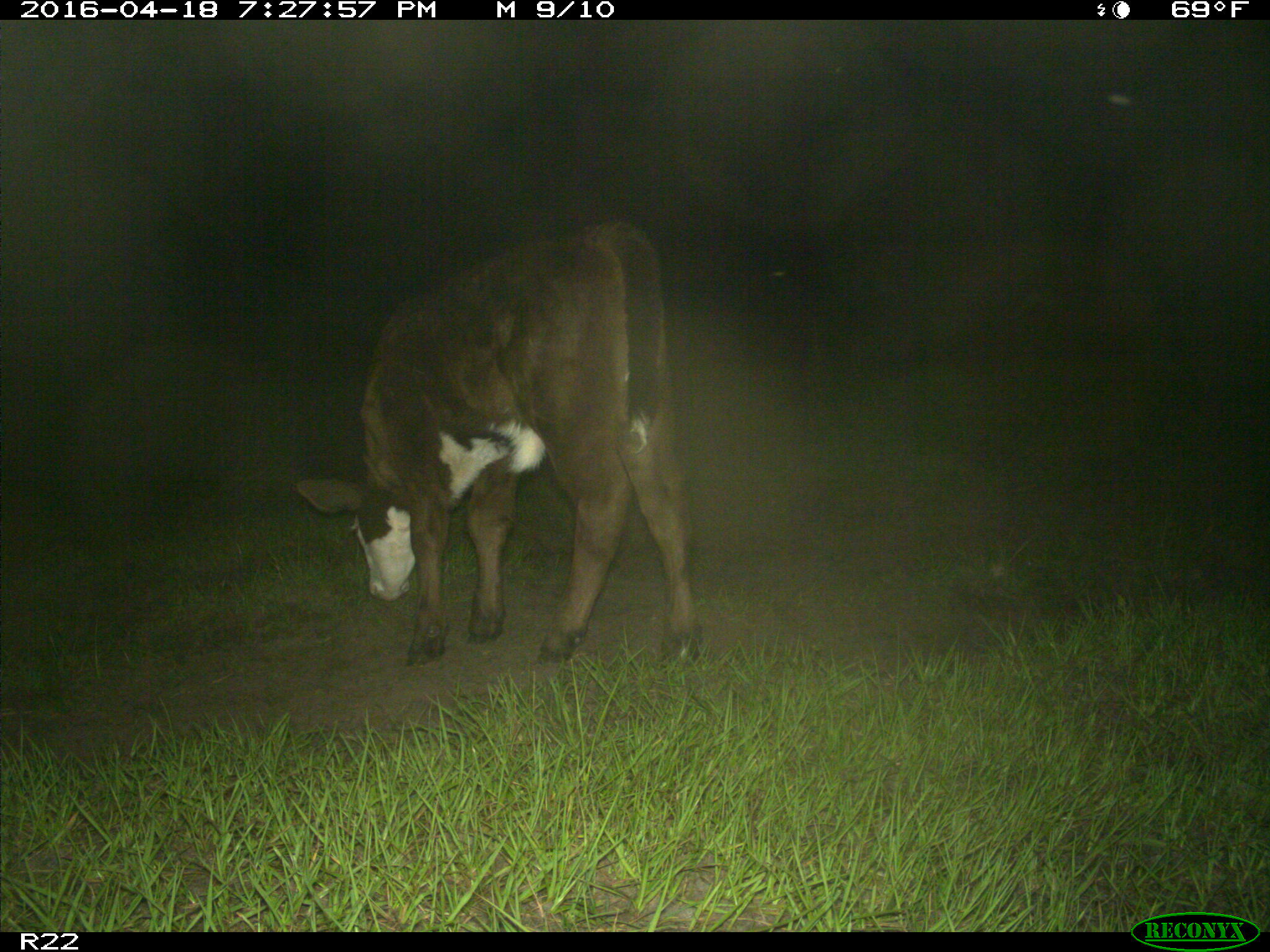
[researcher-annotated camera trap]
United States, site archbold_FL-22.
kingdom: Animalia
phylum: Chordata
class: Mammalia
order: Artiodactyla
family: Bovidae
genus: Bos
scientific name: Bos taurus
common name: domestic cow